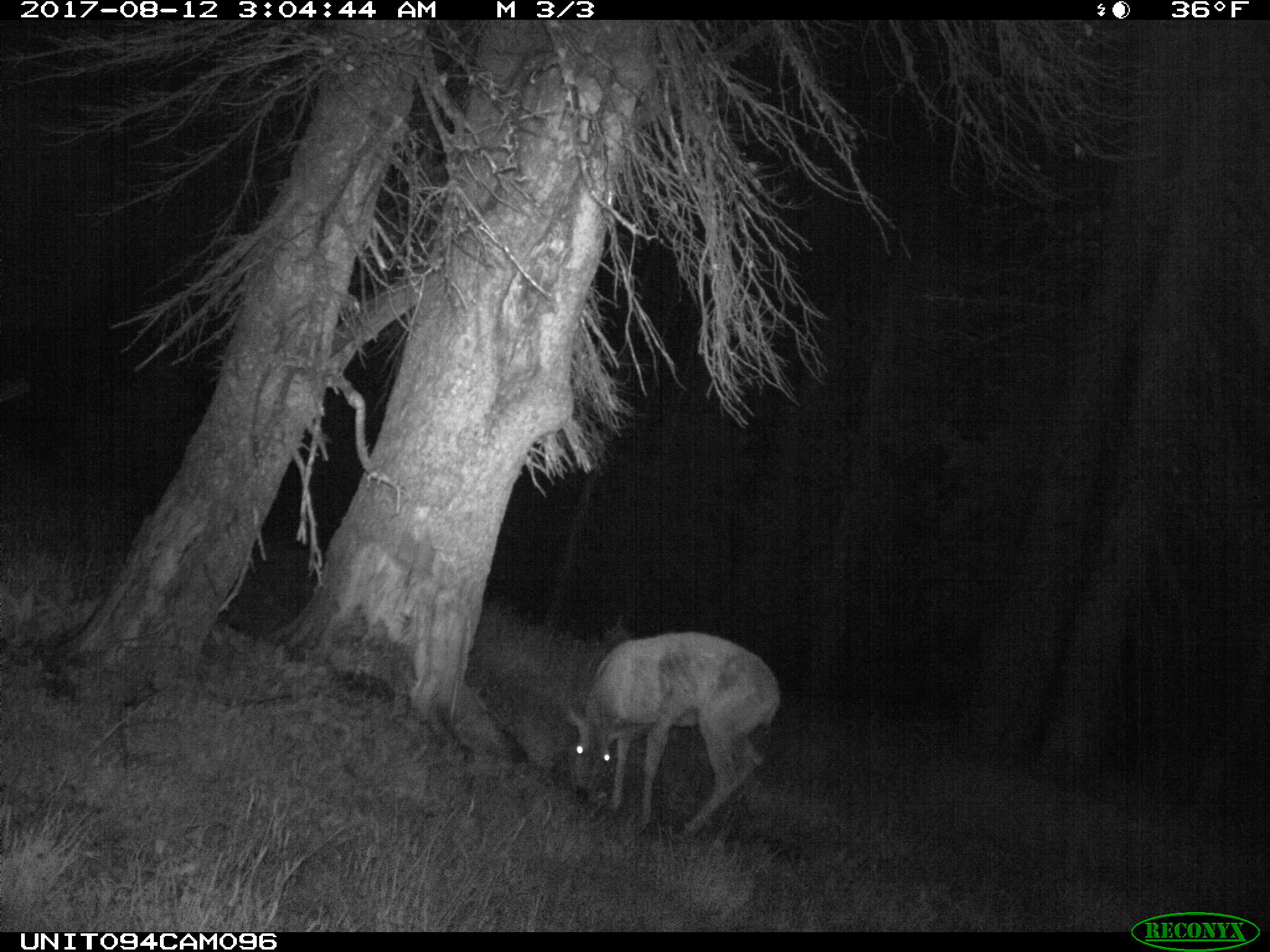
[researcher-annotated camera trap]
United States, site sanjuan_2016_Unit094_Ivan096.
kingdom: Animalia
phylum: Chordata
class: Mammalia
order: Artiodactyla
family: Cervidae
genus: Odocoileus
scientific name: Odocoileus hemionus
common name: mule deer